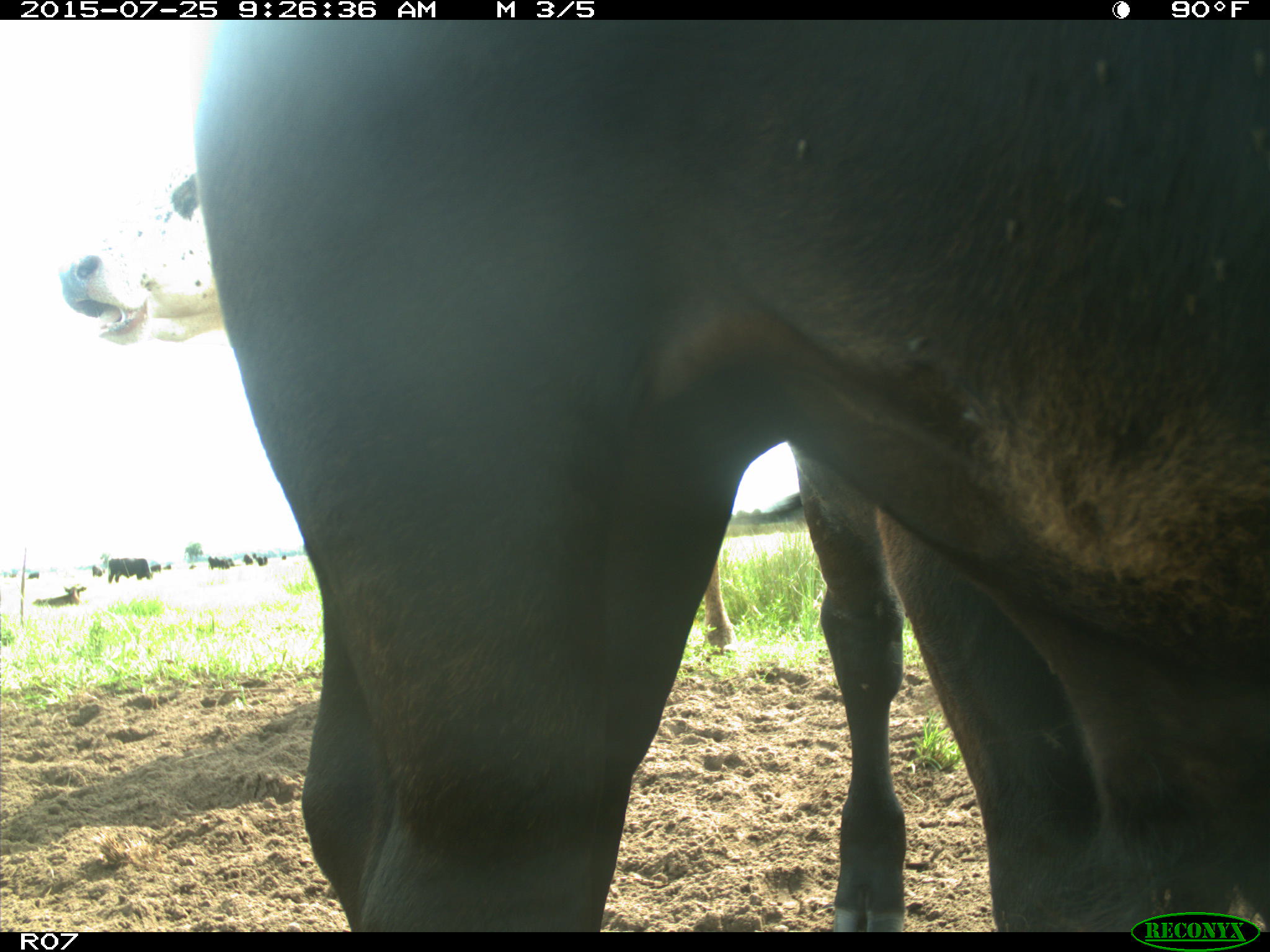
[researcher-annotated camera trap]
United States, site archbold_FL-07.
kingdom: Animalia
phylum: Chordata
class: Mammalia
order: Artiodactyla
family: Bovidae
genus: Bos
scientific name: Bos taurus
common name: domestic cow